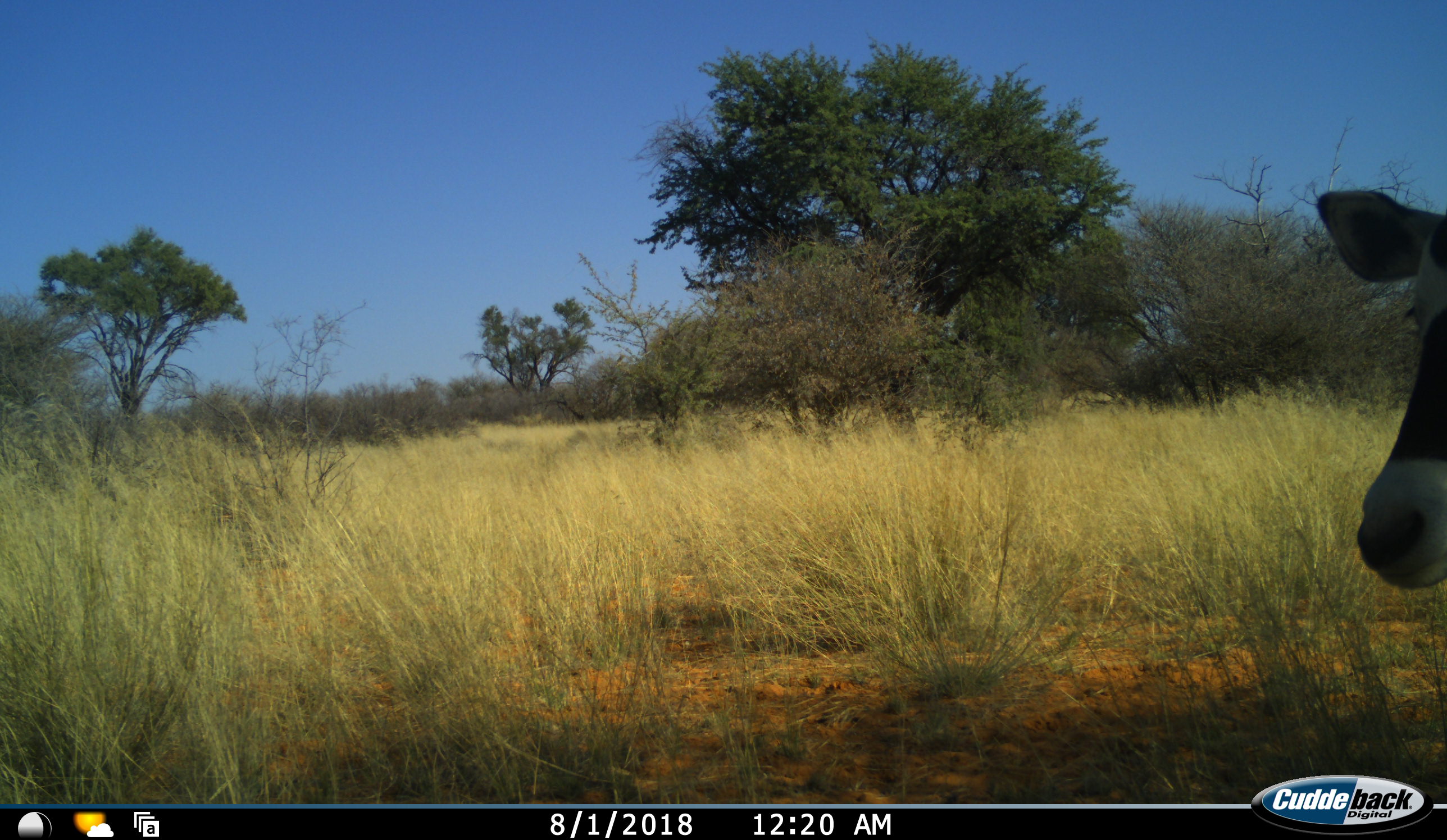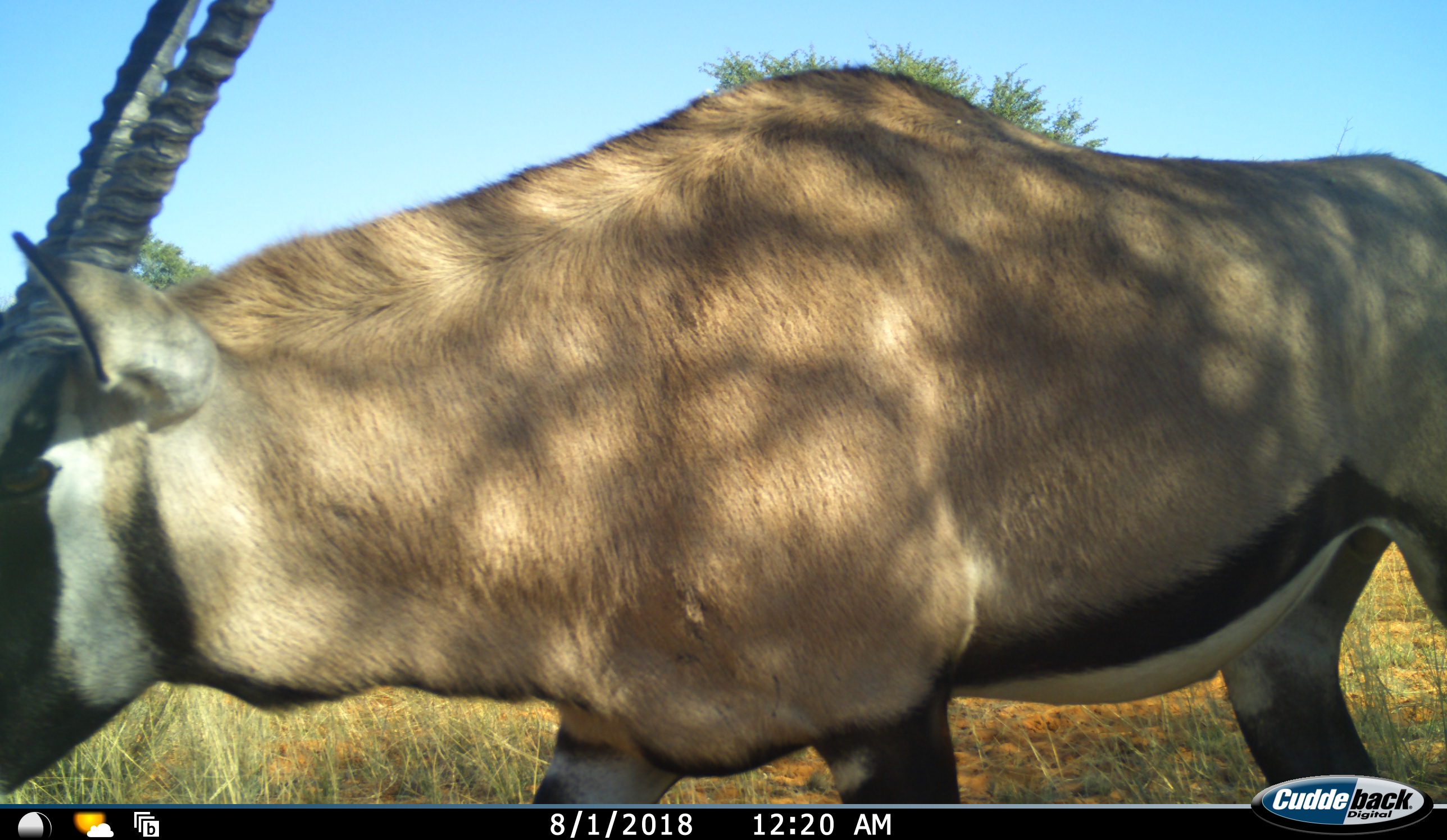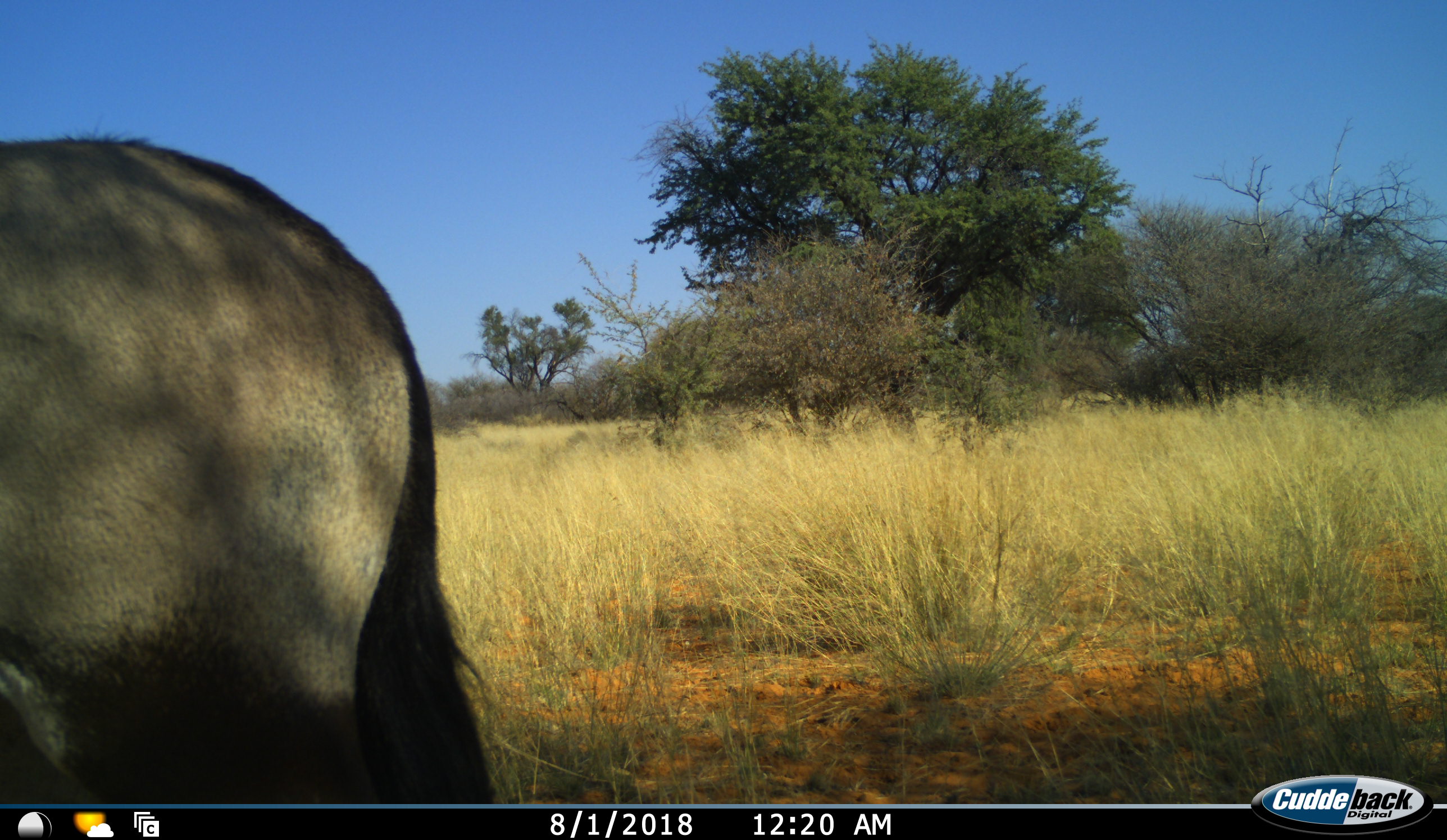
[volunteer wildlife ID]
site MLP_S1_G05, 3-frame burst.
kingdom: Animalia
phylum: Chordata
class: Mammalia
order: Artiodactyla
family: Bovidae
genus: Oryx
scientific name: Oryx gazella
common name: gemsbok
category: oryx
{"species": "oryx (gemsbok) (Oryx gazella)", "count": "1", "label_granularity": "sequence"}